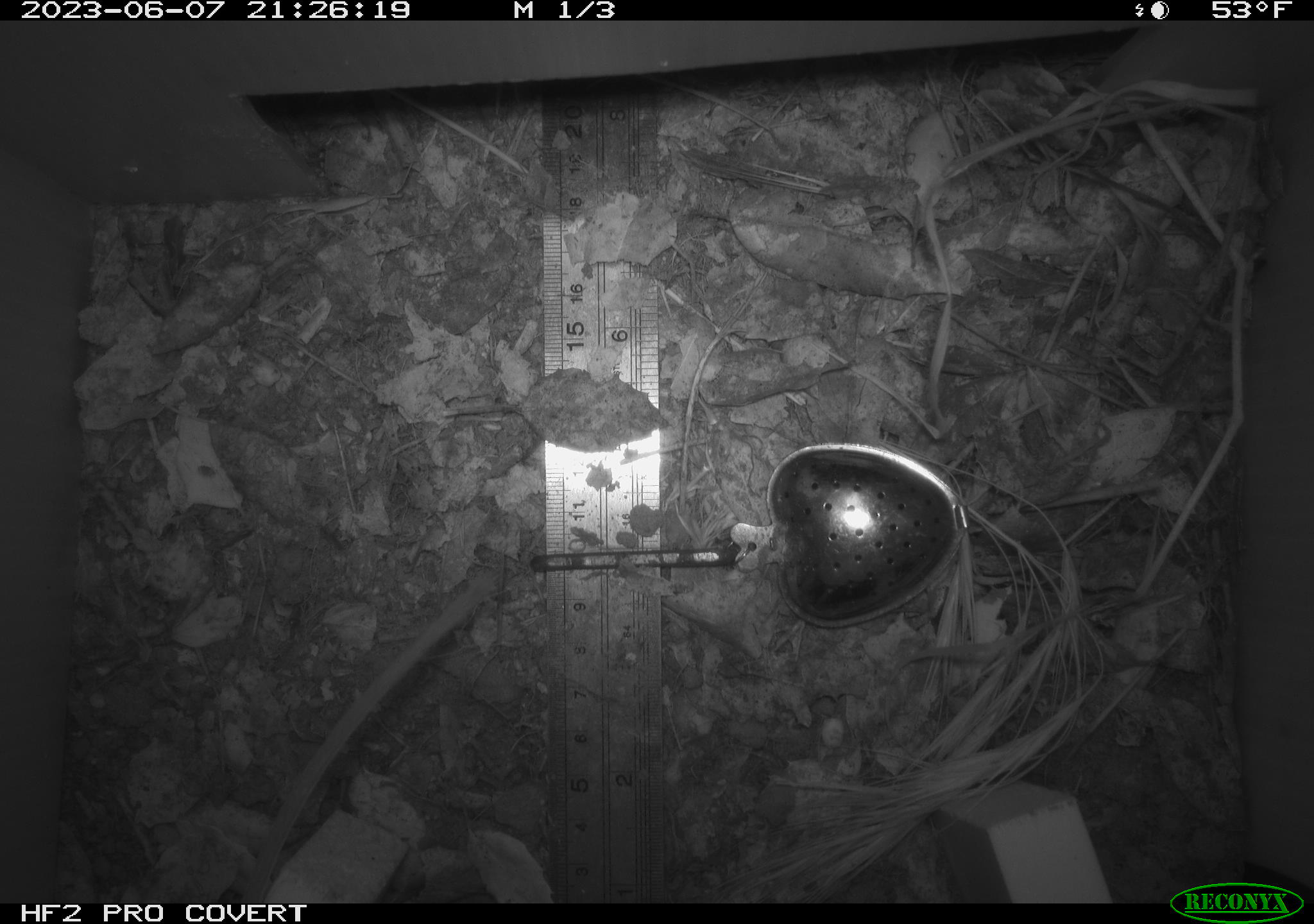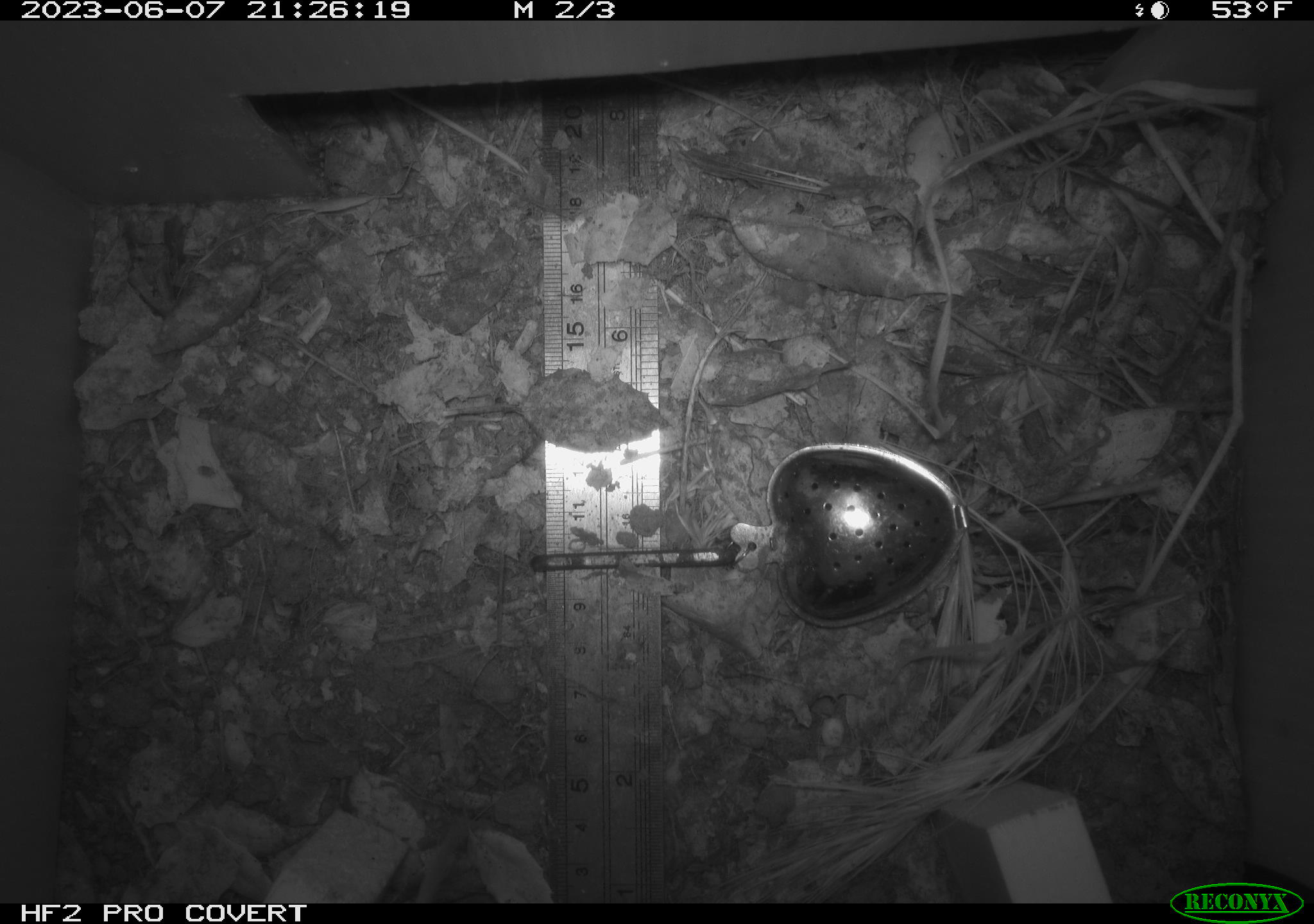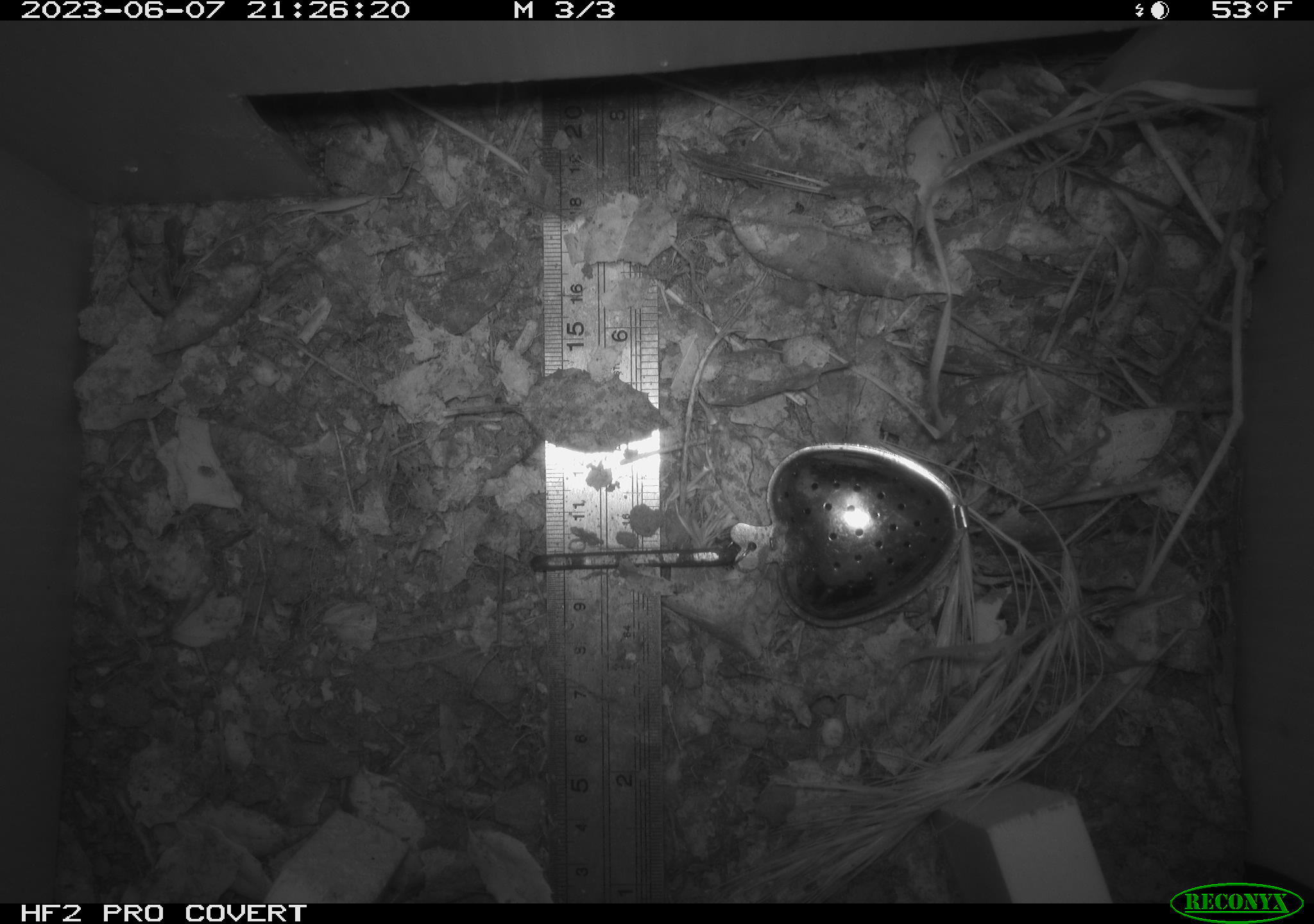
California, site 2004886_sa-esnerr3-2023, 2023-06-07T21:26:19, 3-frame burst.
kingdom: Animalia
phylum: Chordata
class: Mammalia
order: Rodentia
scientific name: Rodentia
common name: mouse species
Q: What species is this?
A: Mouse species (Rodentia).